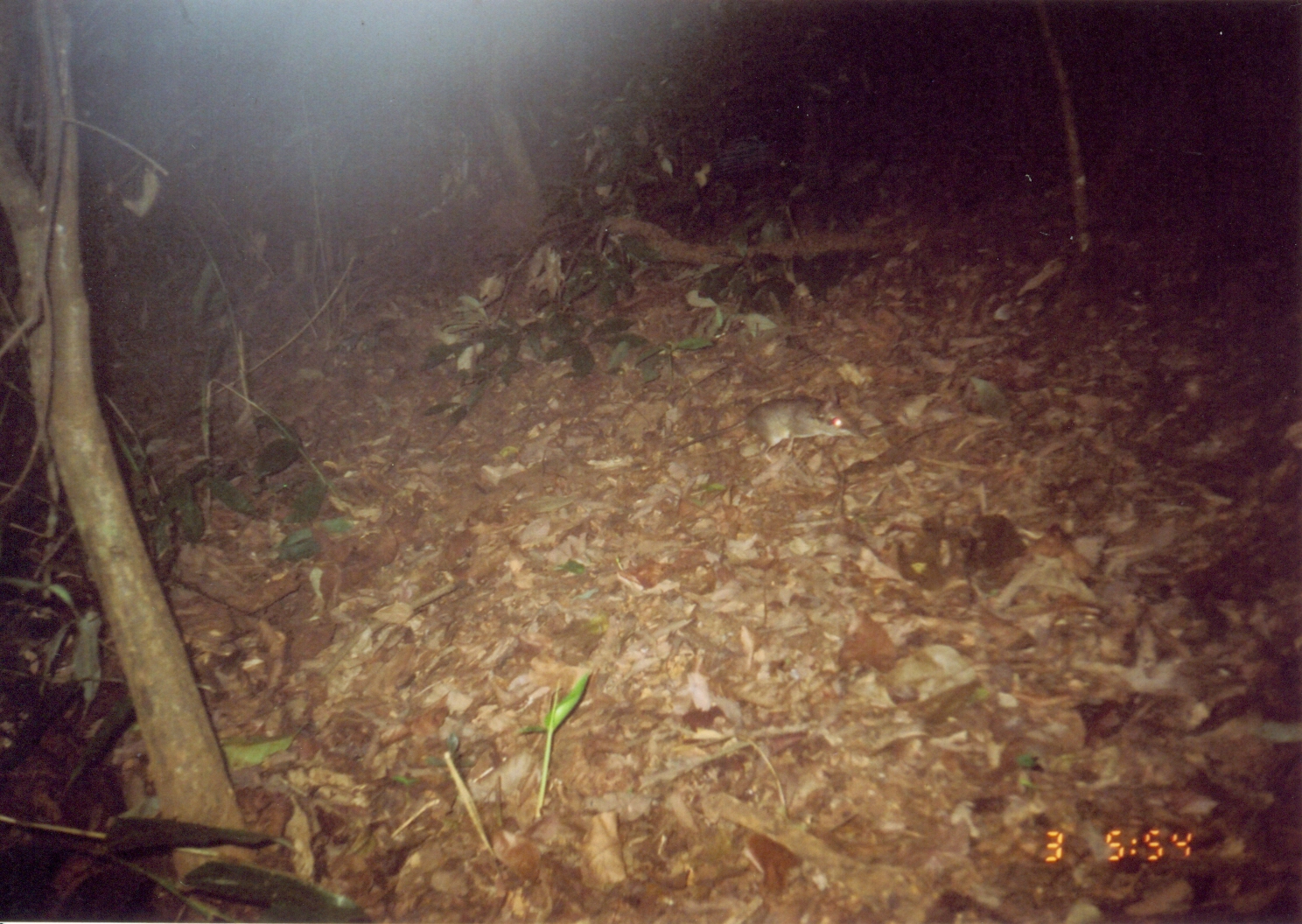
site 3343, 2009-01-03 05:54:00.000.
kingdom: Animalia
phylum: Chordata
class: Mammalia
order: Macroscelidea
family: Macroscelididae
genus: Petrodromus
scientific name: Petrodromus tetradactylus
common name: four-toed sengi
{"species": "Petrodromus tetradactylus (four-toed sengi)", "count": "1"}